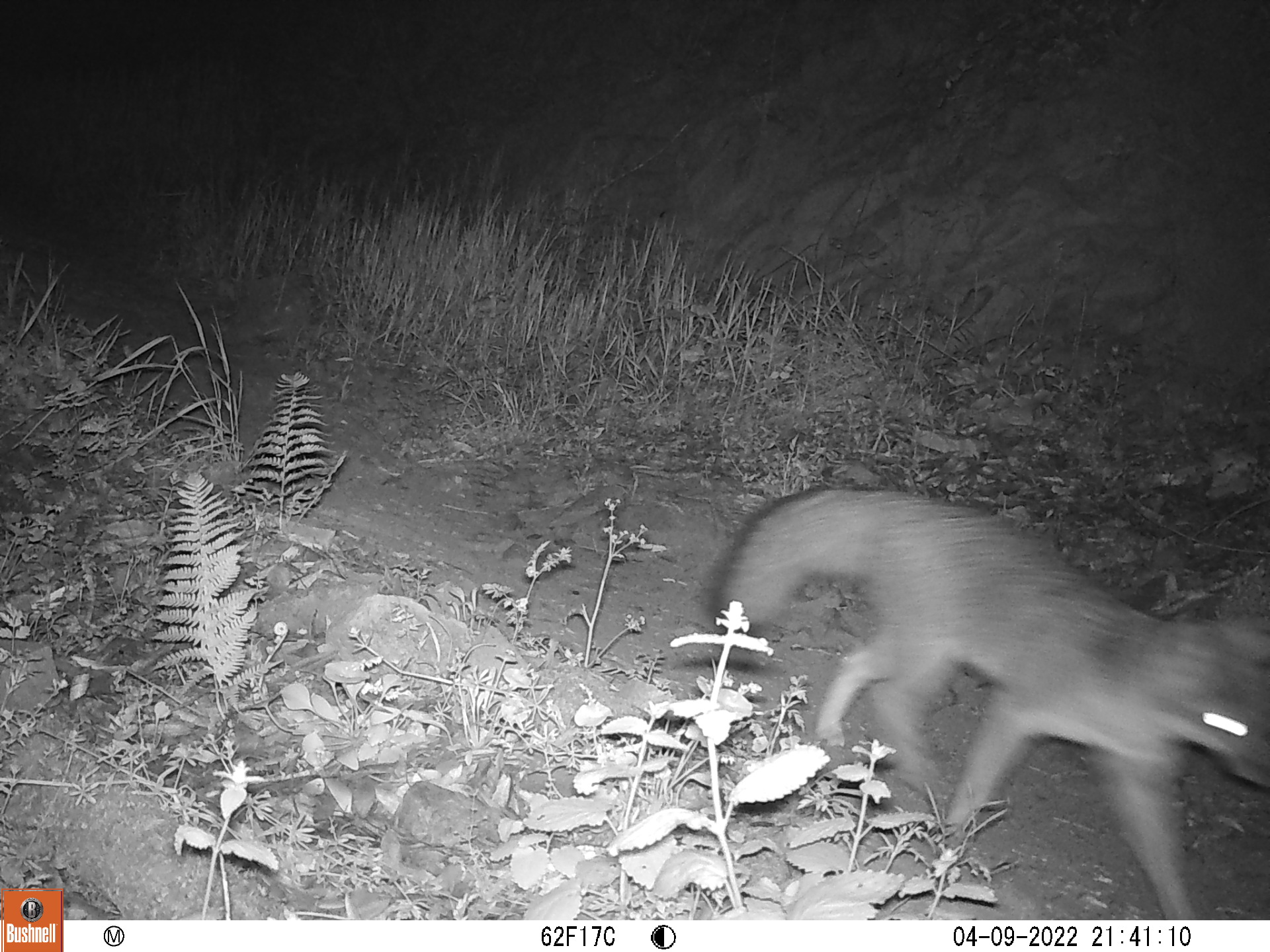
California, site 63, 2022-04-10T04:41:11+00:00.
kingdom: Animalia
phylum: Chordata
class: Mammalia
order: Carnivora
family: Canidae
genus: Urocyon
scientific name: Urocyon cinereoargenteus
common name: gray fox